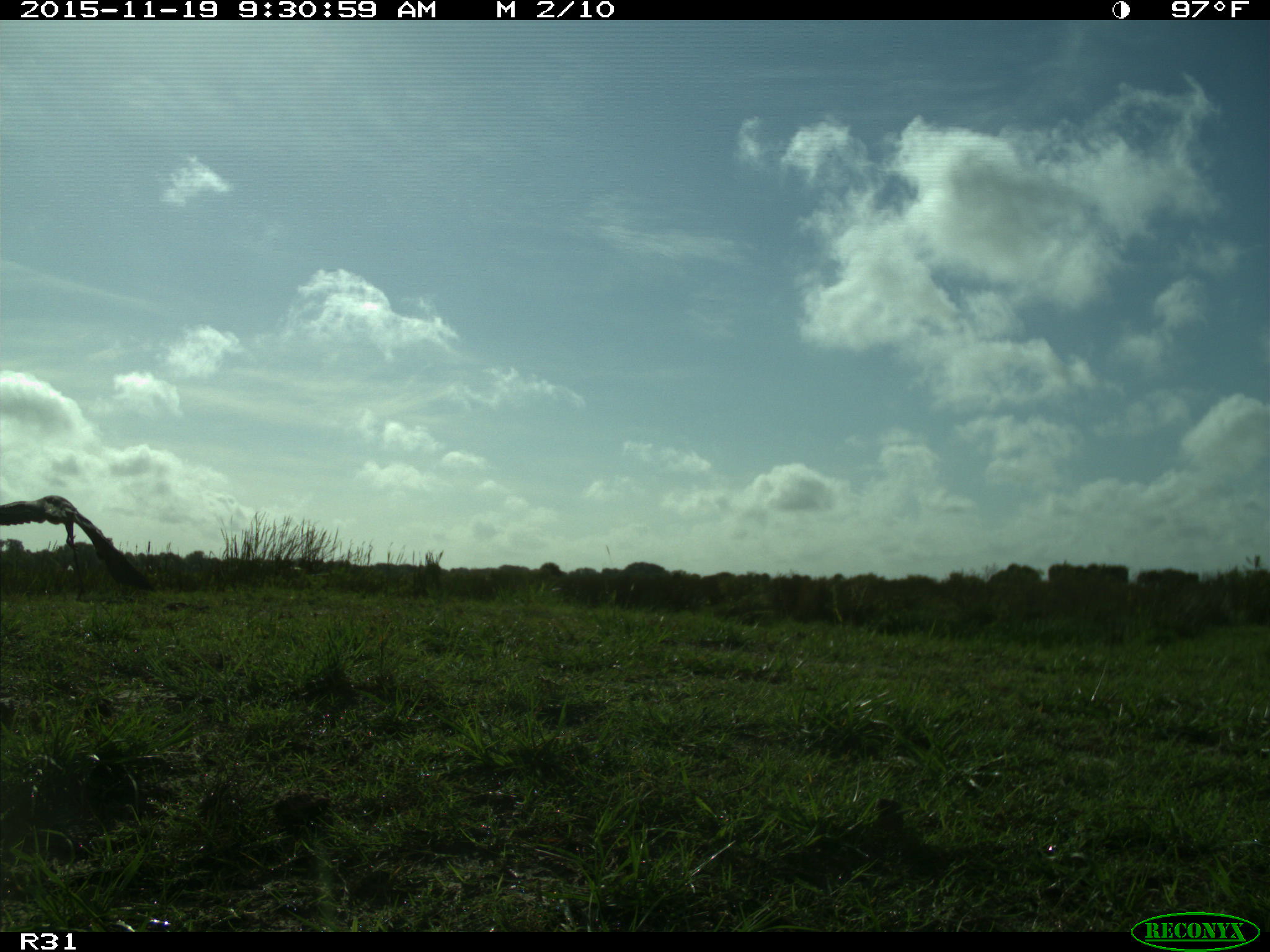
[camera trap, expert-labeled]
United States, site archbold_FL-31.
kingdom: Animalia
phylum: Chordata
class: Aves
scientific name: Aves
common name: birds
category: unidentified bird